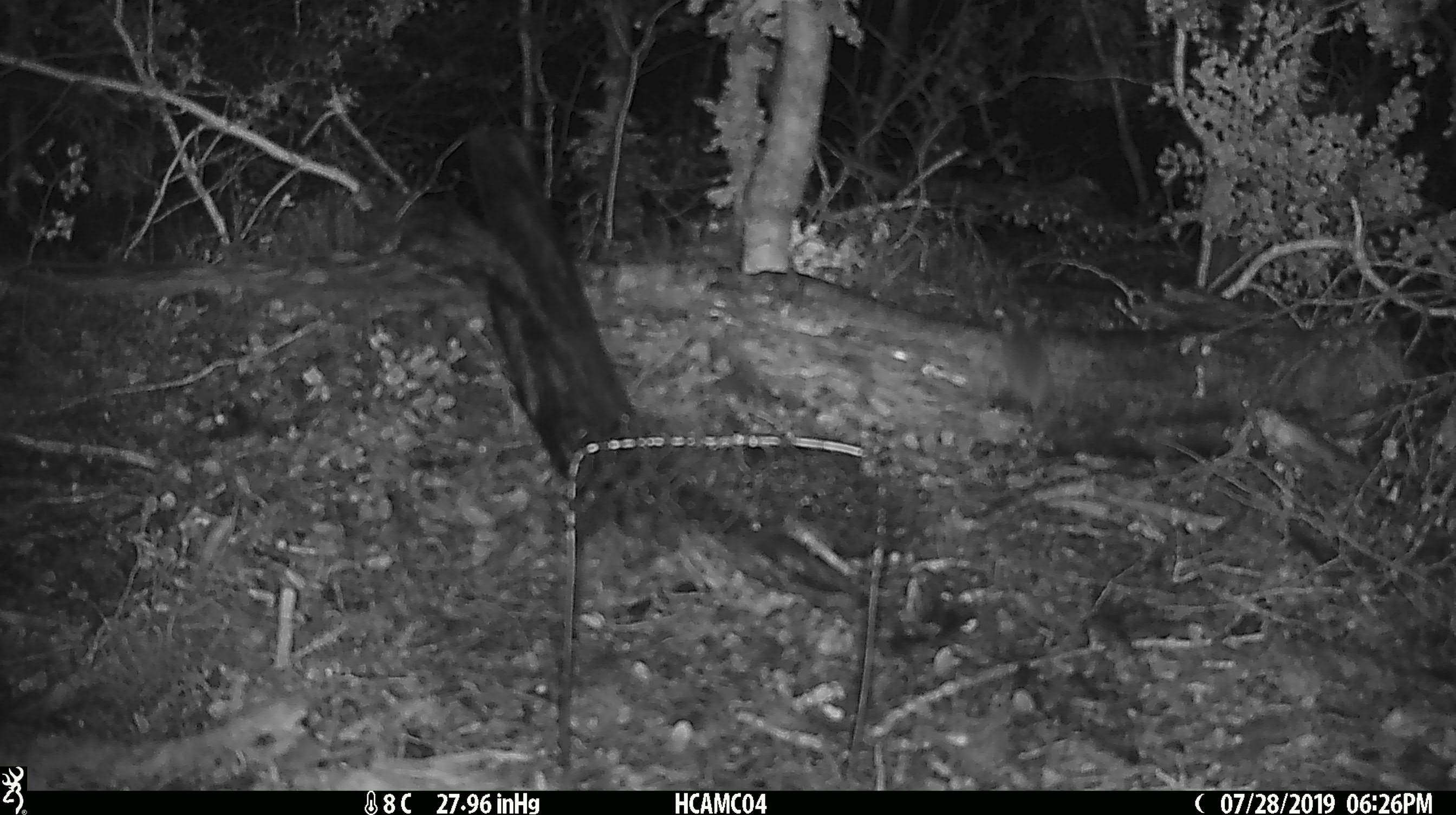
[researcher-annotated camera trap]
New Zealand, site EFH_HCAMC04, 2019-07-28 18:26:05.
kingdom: Animalia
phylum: Chordata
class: Mammalia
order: Rodentia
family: Muridae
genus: Mus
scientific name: Mus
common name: mouse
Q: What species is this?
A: Mouse (Mus).